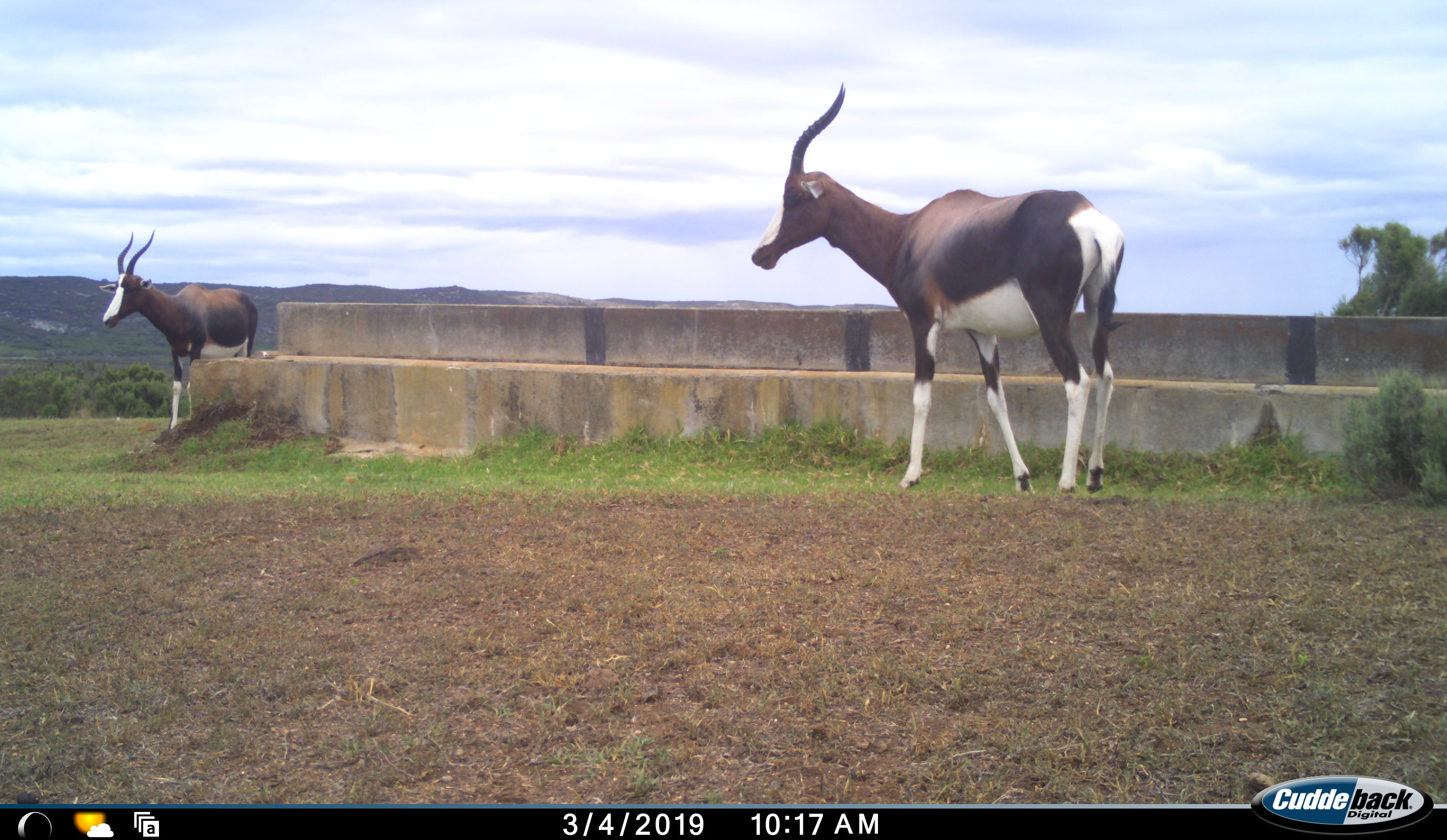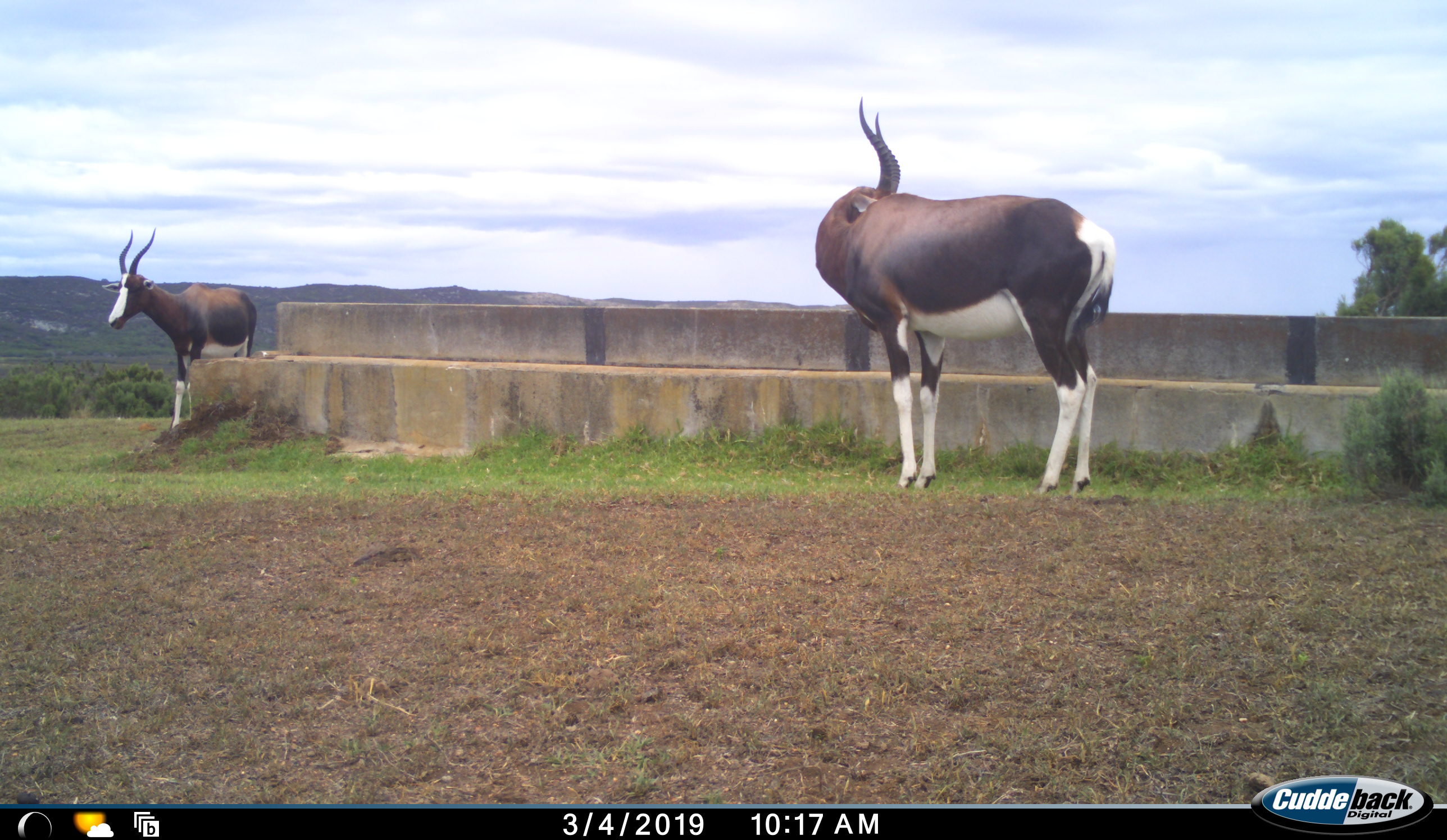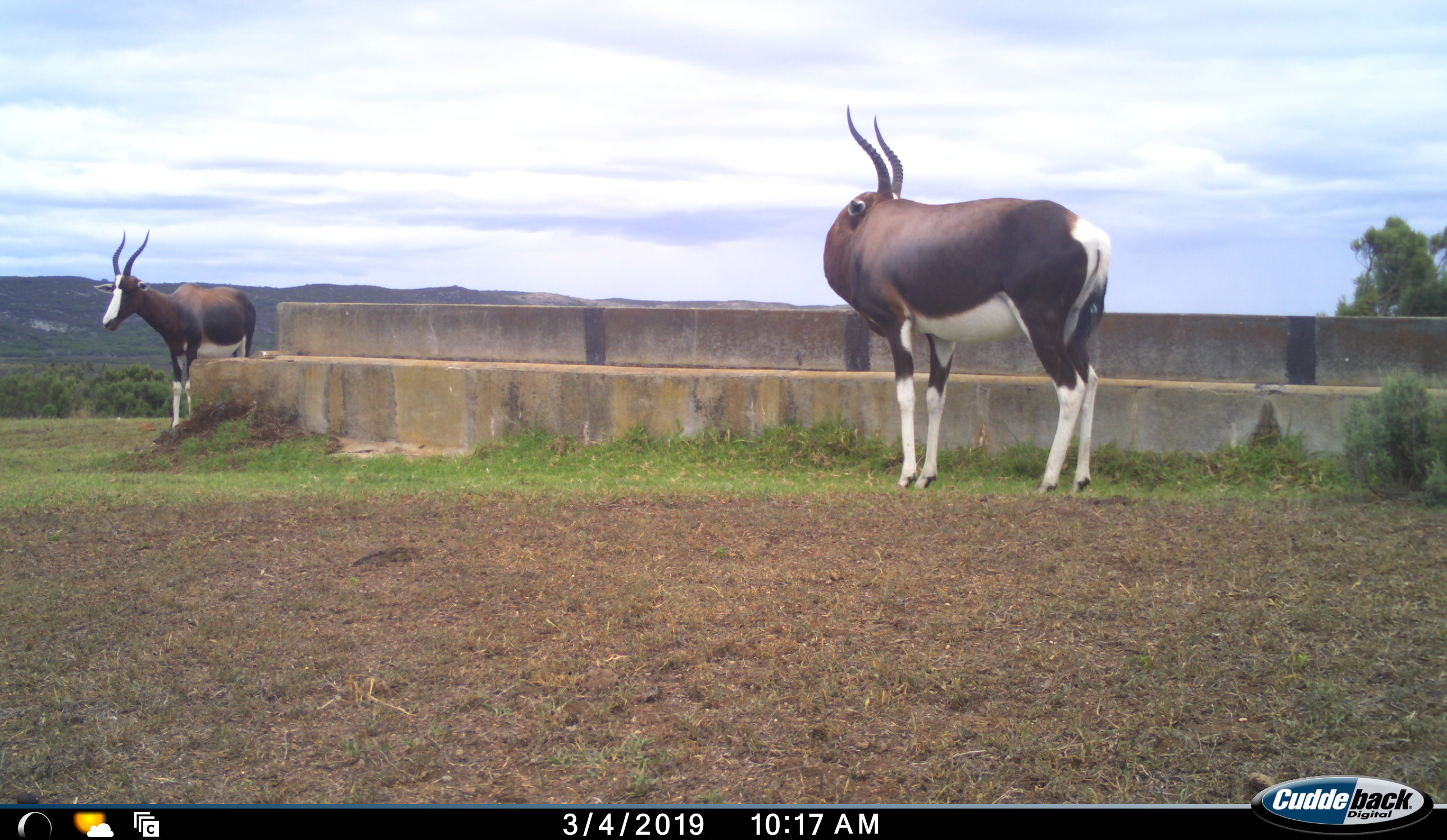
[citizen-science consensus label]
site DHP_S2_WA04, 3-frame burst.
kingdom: Animalia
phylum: Chordata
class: Mammalia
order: Artiodactyla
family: Bovidae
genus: Damaliscus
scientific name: Damaliscus pygargus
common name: bontebok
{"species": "bontebok (Damaliscus pygargus)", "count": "2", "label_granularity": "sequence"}